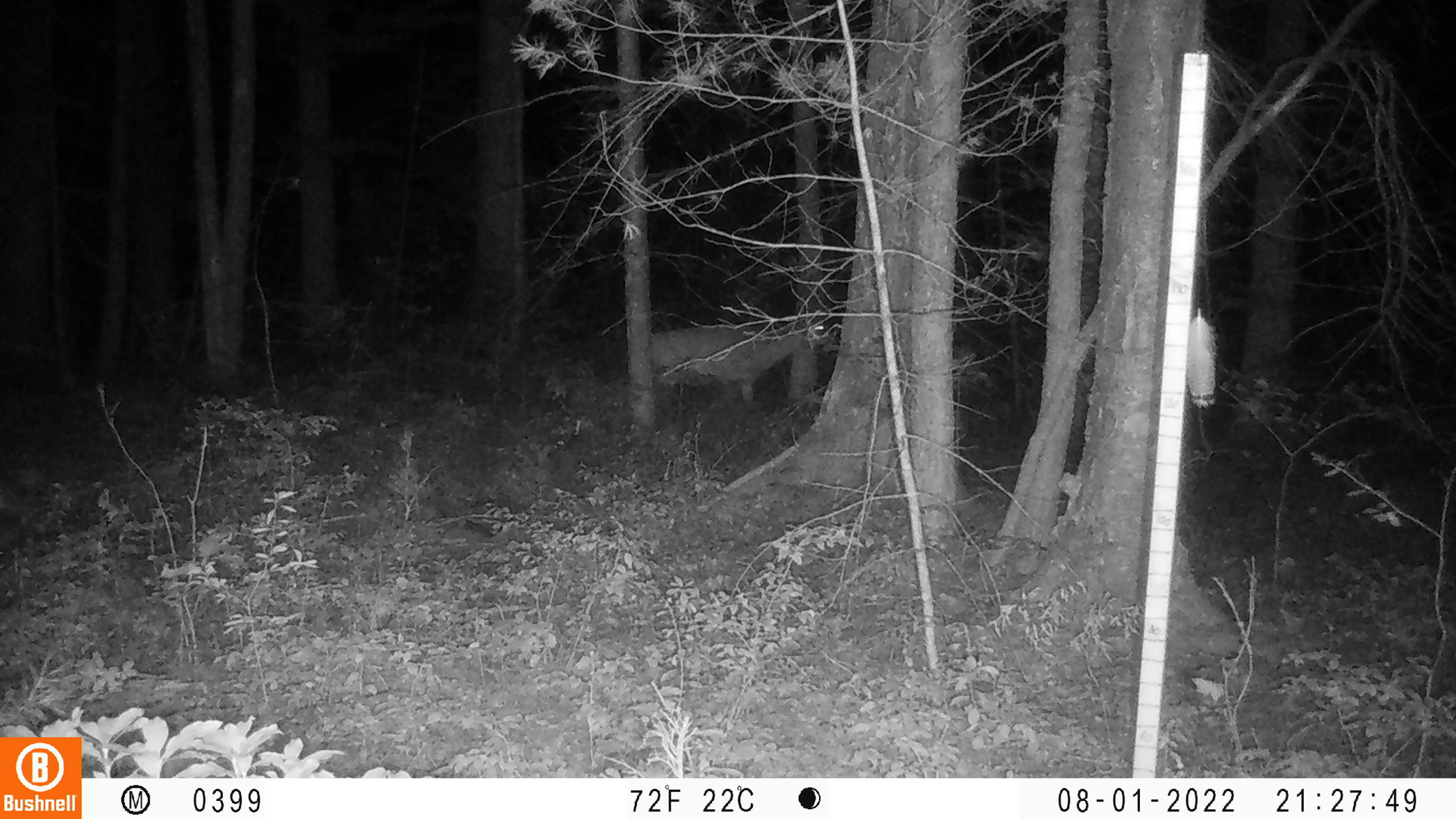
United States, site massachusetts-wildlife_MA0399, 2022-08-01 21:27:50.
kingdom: Animalia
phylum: Chordata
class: Mammalia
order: Artiodactyla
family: Cervidae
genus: Odocoileus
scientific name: Odocoileus virginianus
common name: white-tailed deer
White-tailed deer (Odocoileus virginianus).